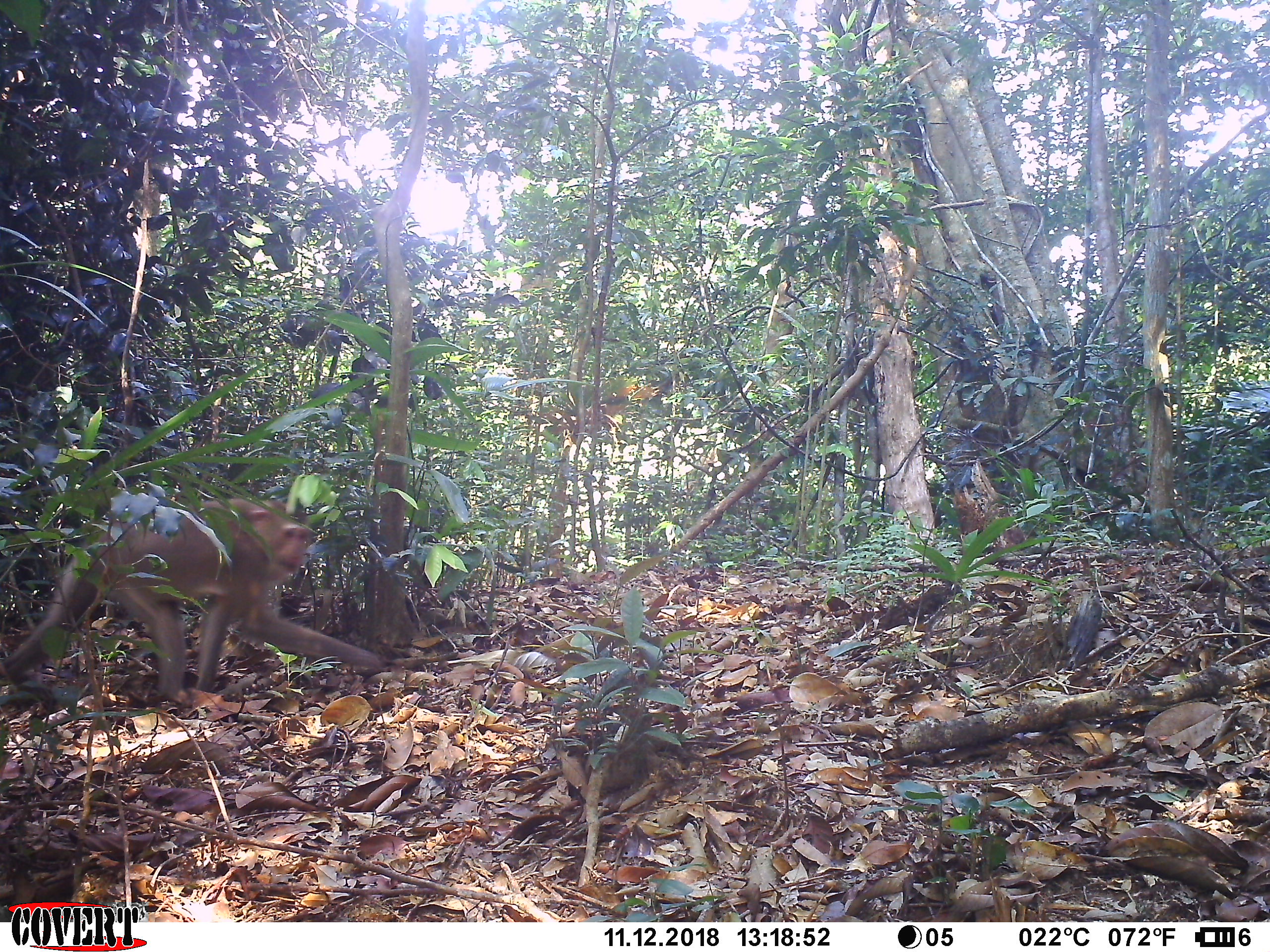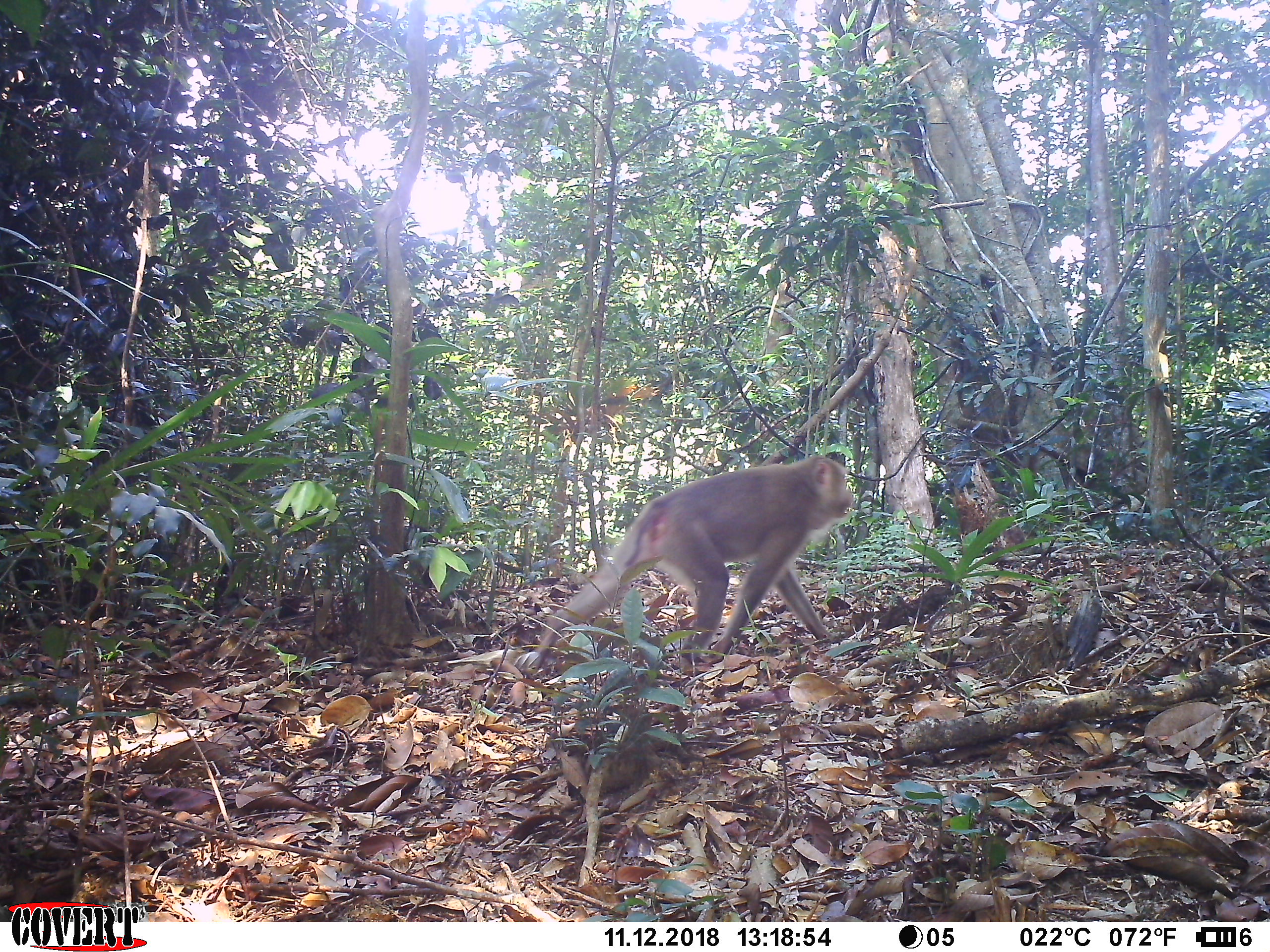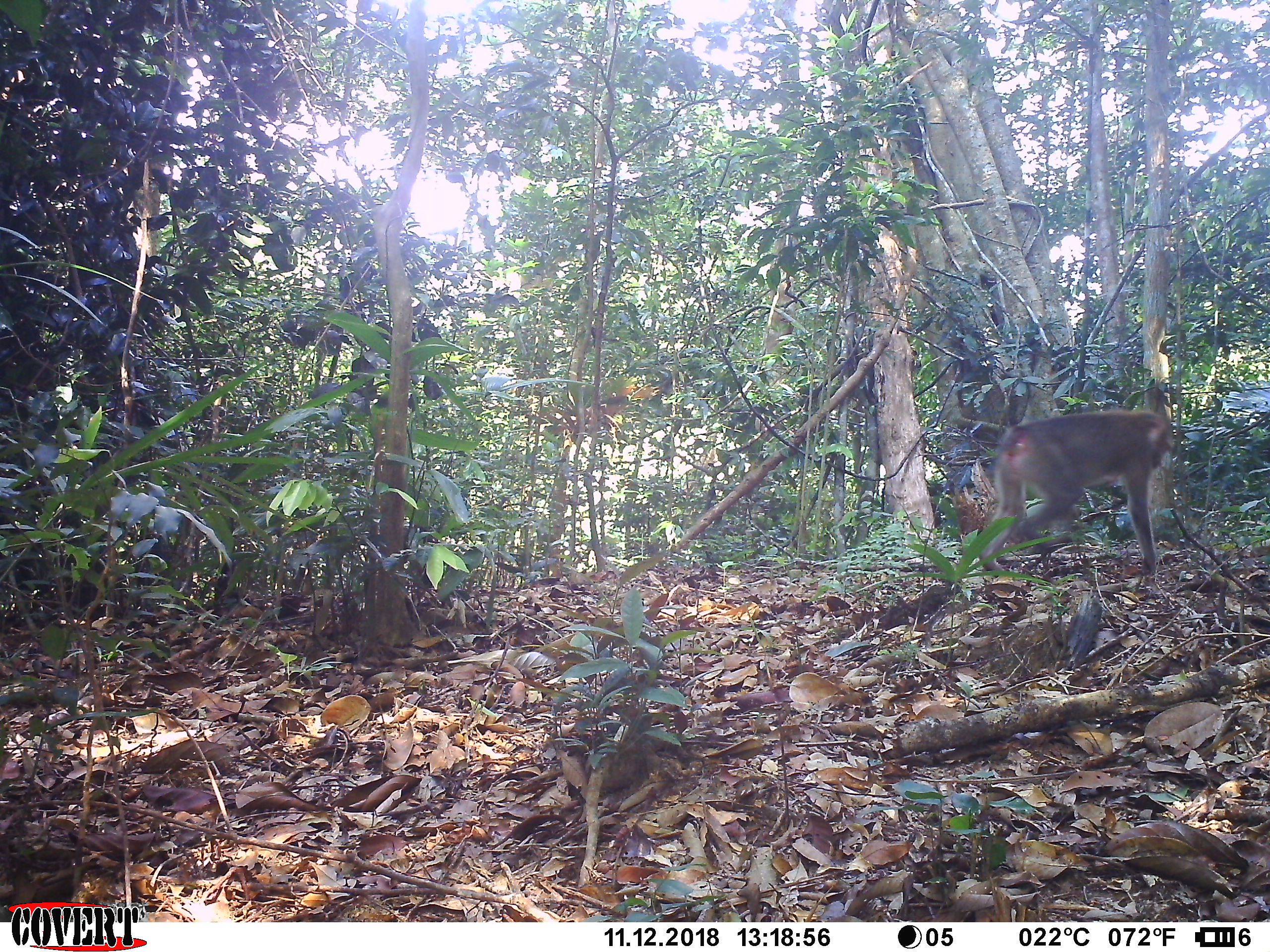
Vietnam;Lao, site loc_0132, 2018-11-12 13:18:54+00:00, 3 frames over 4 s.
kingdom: Animalia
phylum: Chordata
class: Mammalia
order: Primates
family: Cercopithecidae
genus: Macaca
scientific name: Macaca nemestrina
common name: pig-tailed macaque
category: pig tailed macaque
Pig tailed macaque (pig-tailed macaque) (Macaca nemestrina). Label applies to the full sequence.